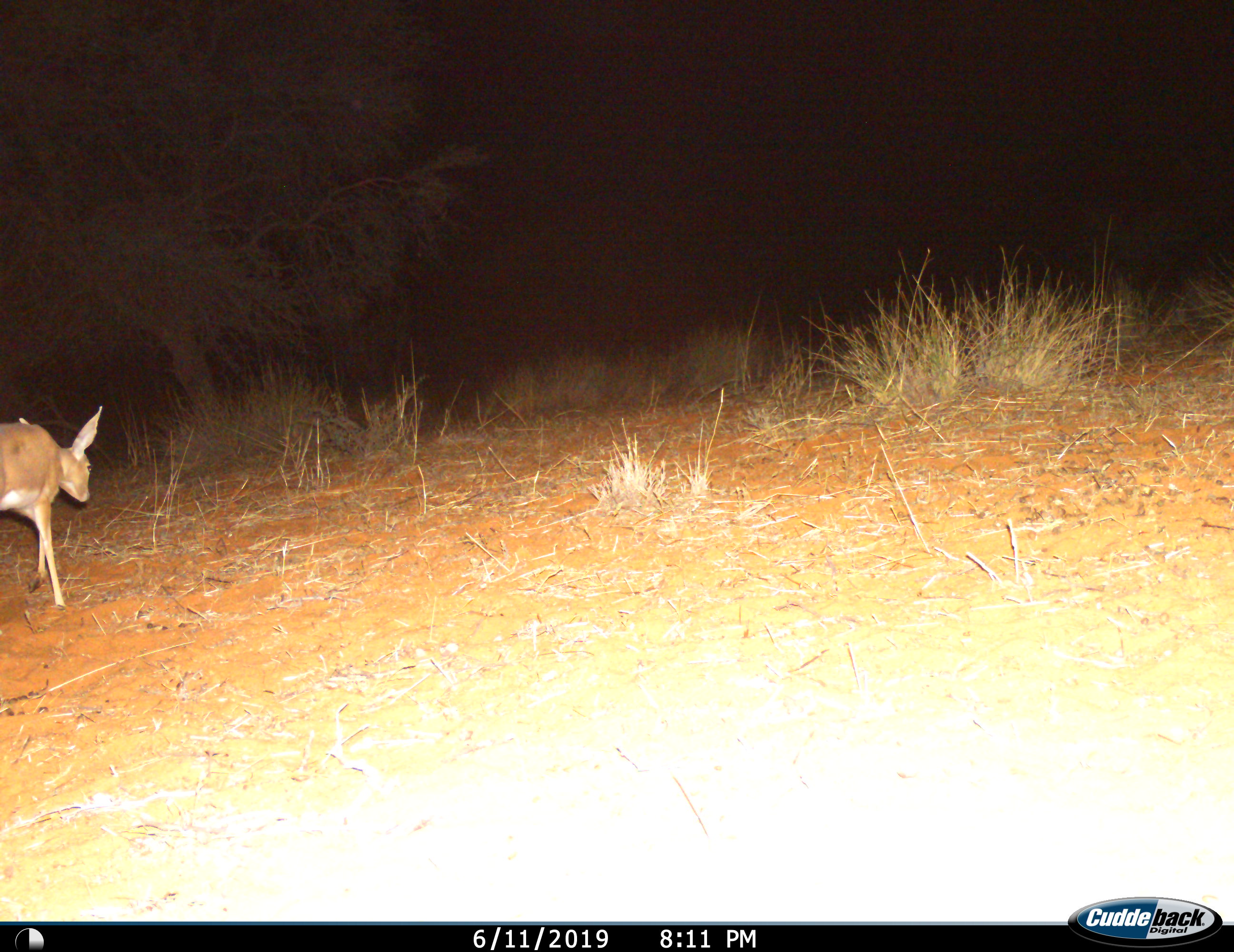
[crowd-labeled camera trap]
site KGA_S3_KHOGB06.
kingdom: Animalia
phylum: Chordata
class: Mammalia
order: Artiodactyla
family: Bovidae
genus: Raphicerus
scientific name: Raphicerus campestris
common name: steenbok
Steenbok (Raphicerus campestris), count 1. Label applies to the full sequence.